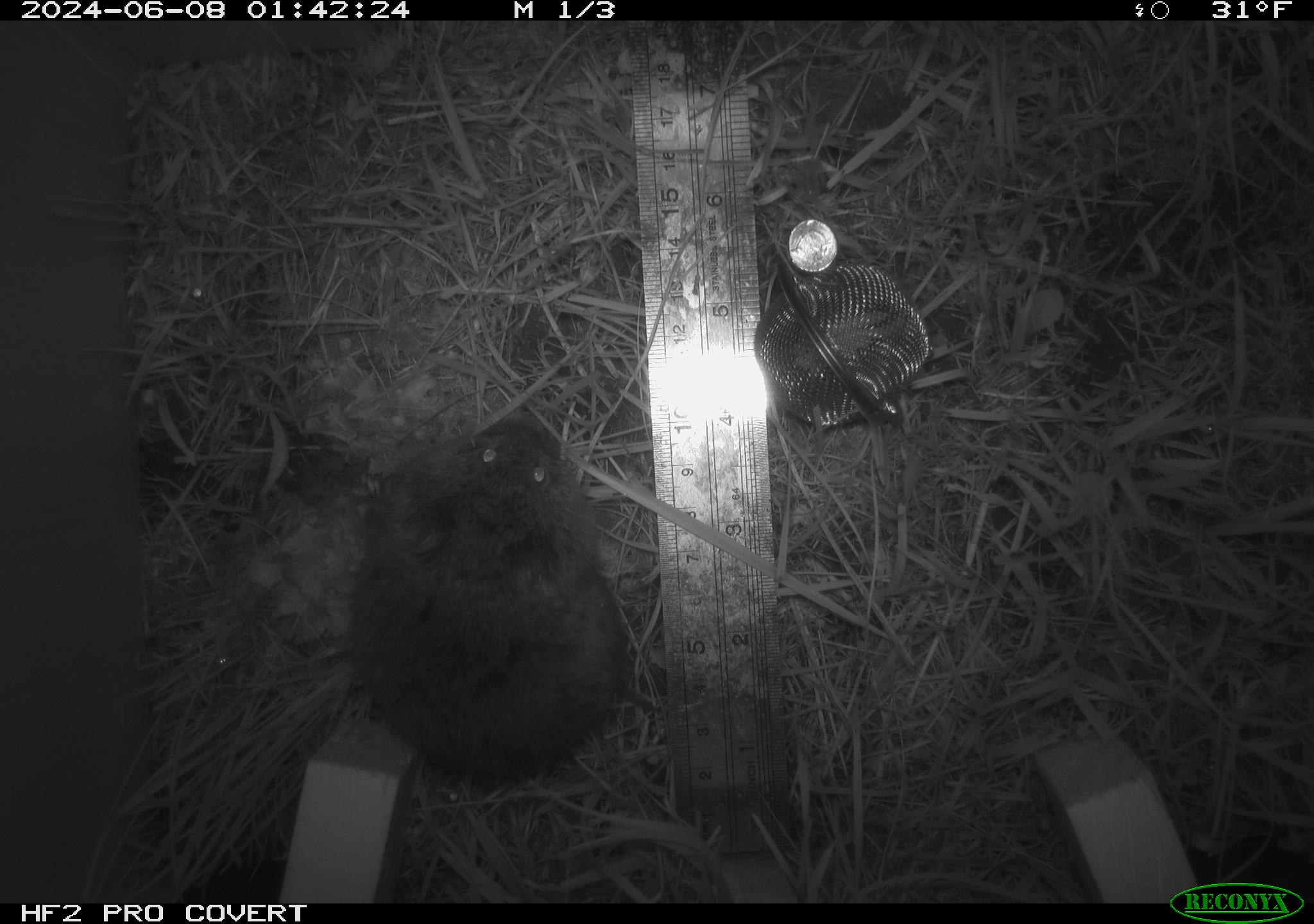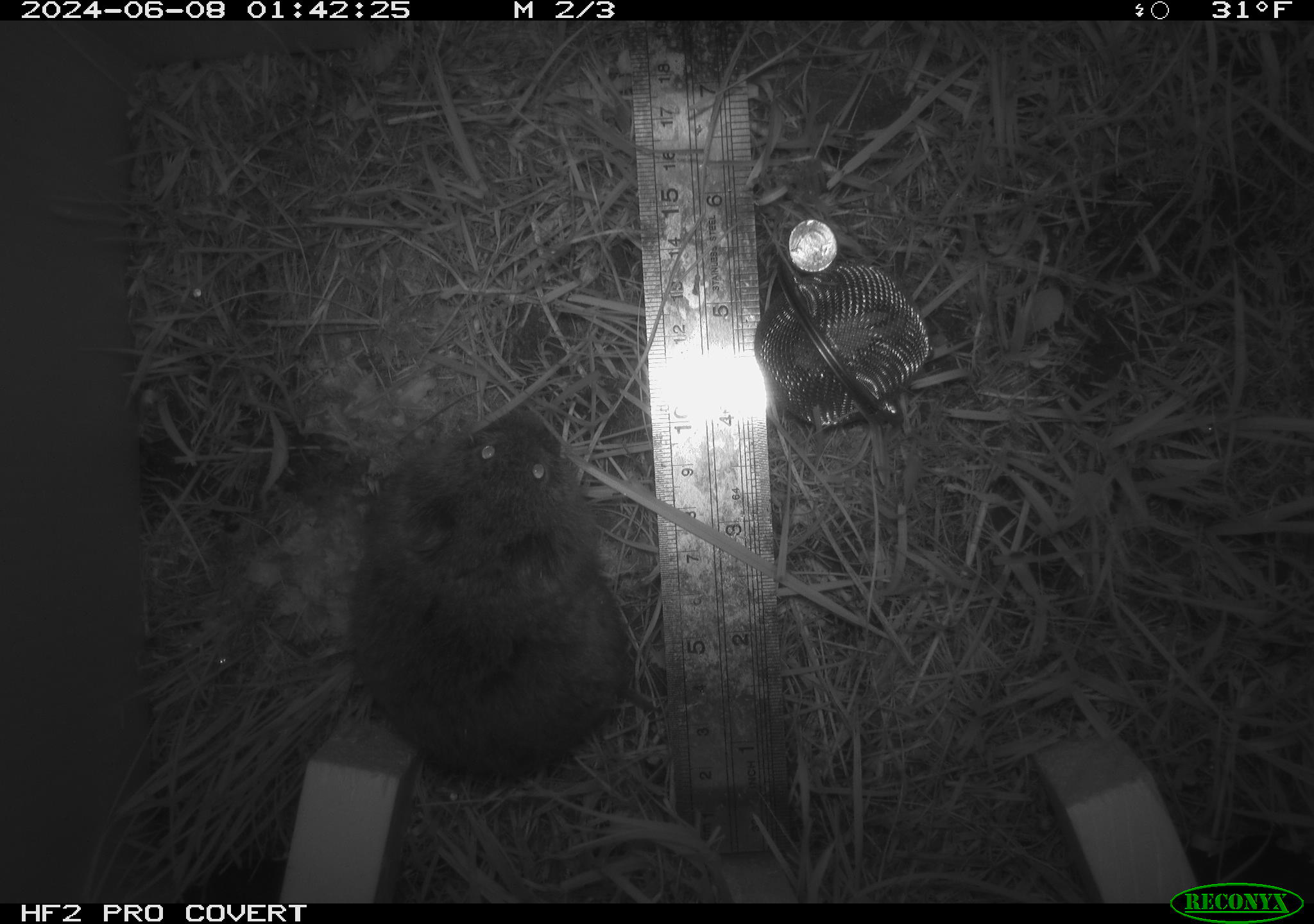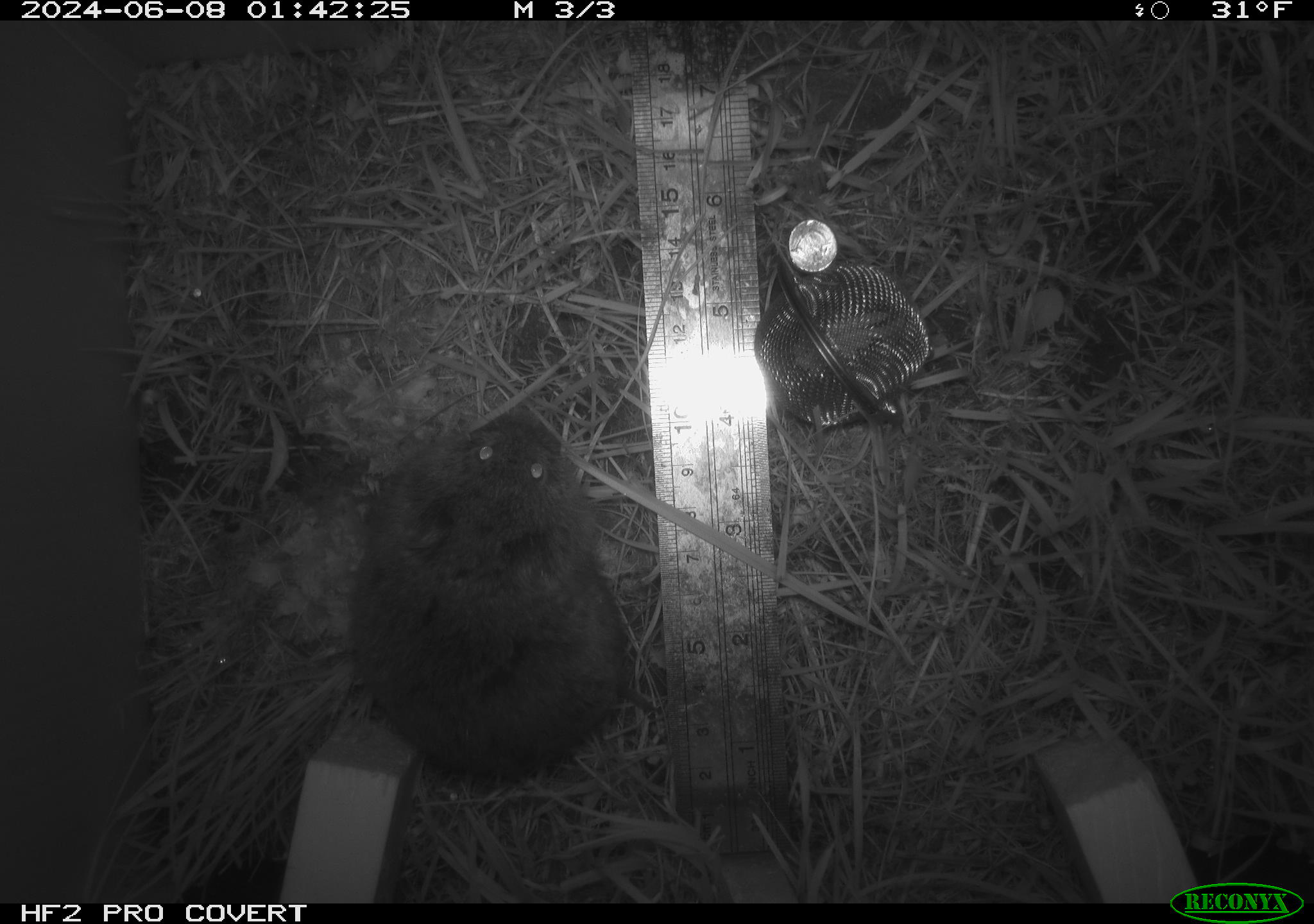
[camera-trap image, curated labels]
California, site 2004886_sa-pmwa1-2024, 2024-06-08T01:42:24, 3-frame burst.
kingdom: Animalia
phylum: Chordata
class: Mammalia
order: Rodentia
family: Cricetidae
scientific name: Arvicolinae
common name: voles, lemmings, and muskrats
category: arvicolinae subfamily